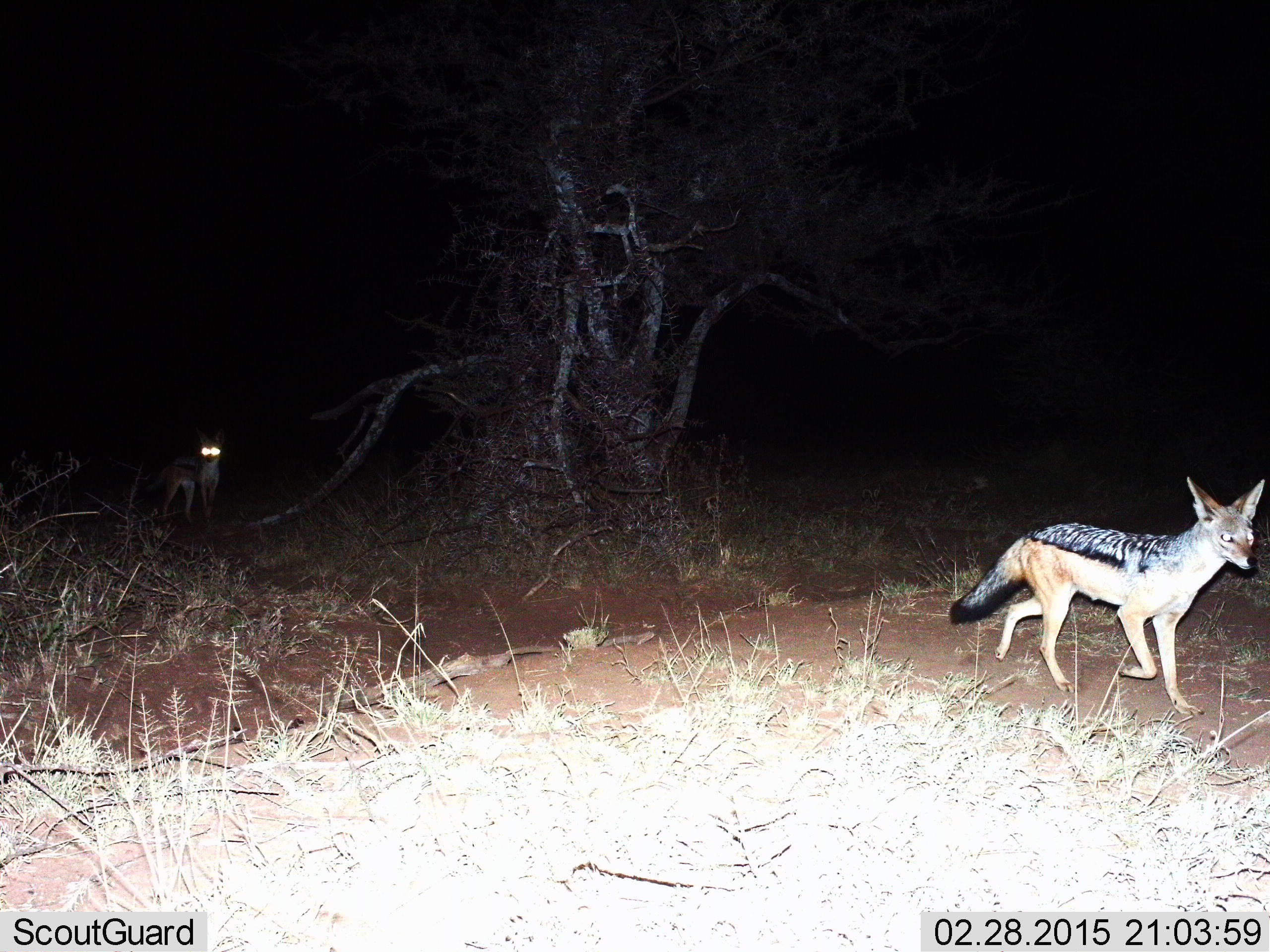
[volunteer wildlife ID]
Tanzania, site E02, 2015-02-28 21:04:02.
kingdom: Animalia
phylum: Chordata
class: Mammalia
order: Carnivora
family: Canidae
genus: Lupulella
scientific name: Lupulella mesomelas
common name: black-backed jackal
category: jackal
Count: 2.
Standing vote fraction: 33%.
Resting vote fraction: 0%.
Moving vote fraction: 92%.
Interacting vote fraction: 0%.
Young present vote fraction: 0%.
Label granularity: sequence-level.